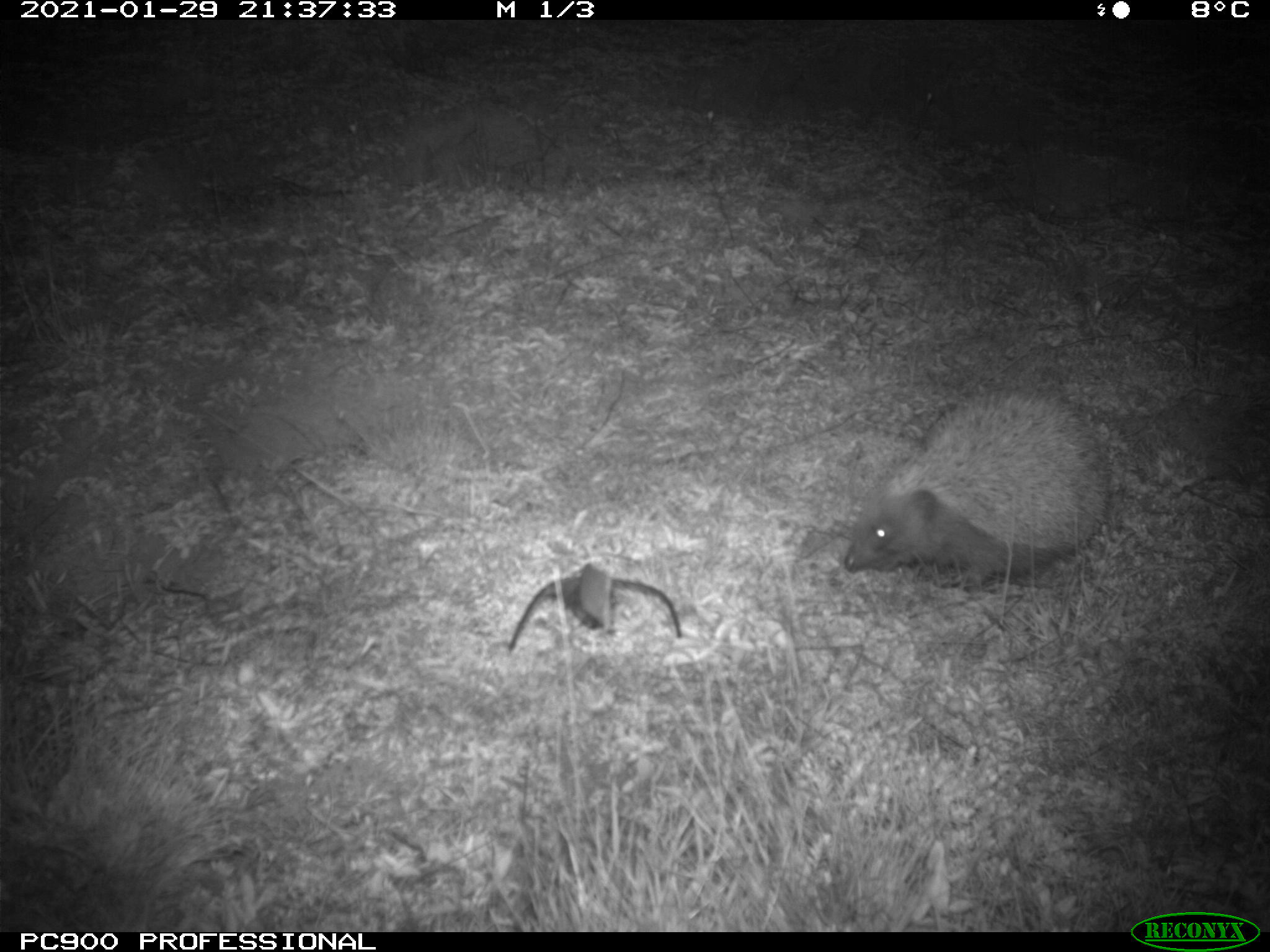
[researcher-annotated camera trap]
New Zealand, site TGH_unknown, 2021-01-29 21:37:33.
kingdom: Animalia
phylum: Chordata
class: Mammalia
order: Eulipotyphla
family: Erinaceidae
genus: Erinaceus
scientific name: Erinaceus europaeus europaeus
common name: european hedgehog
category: hedgehog